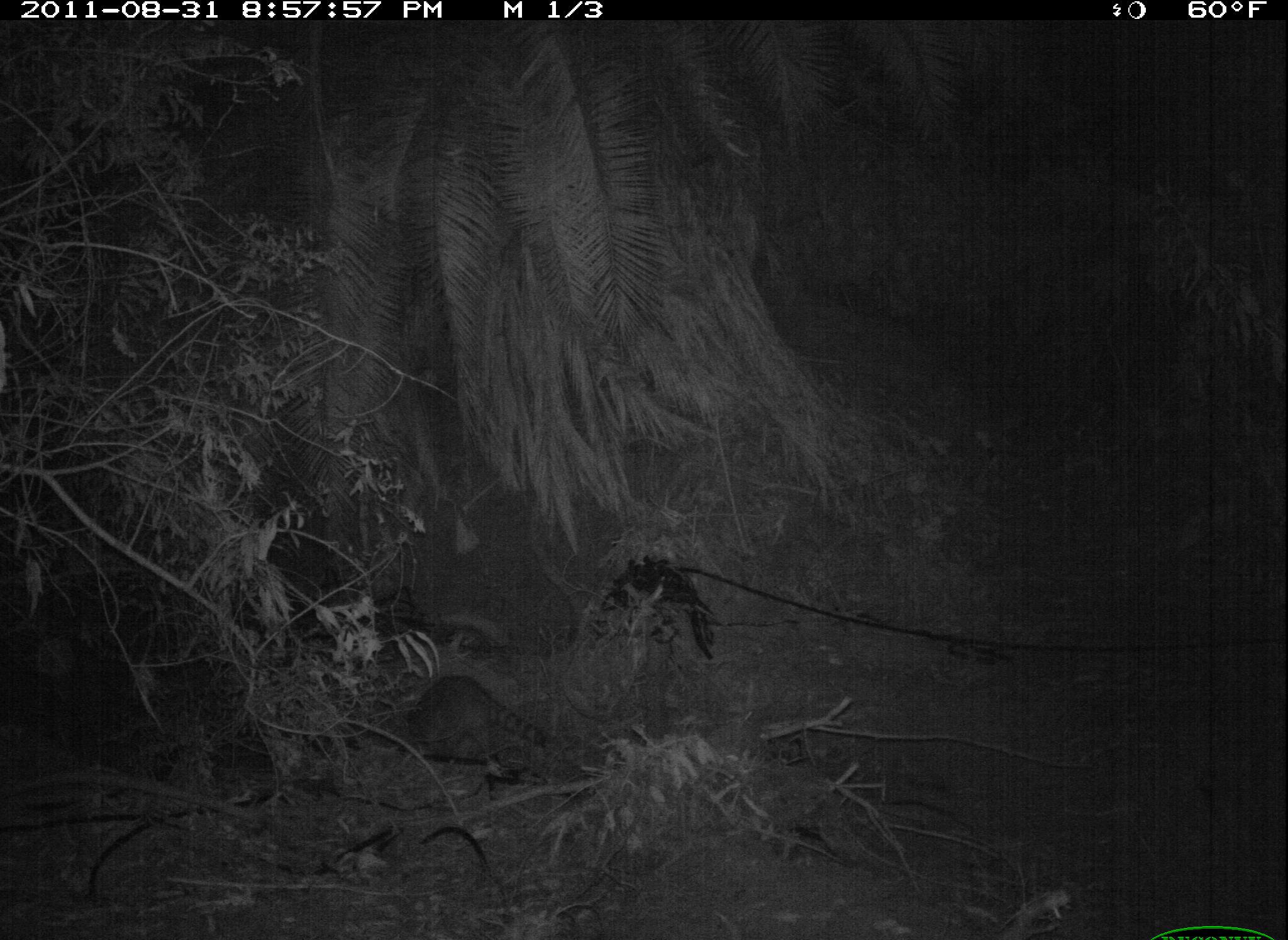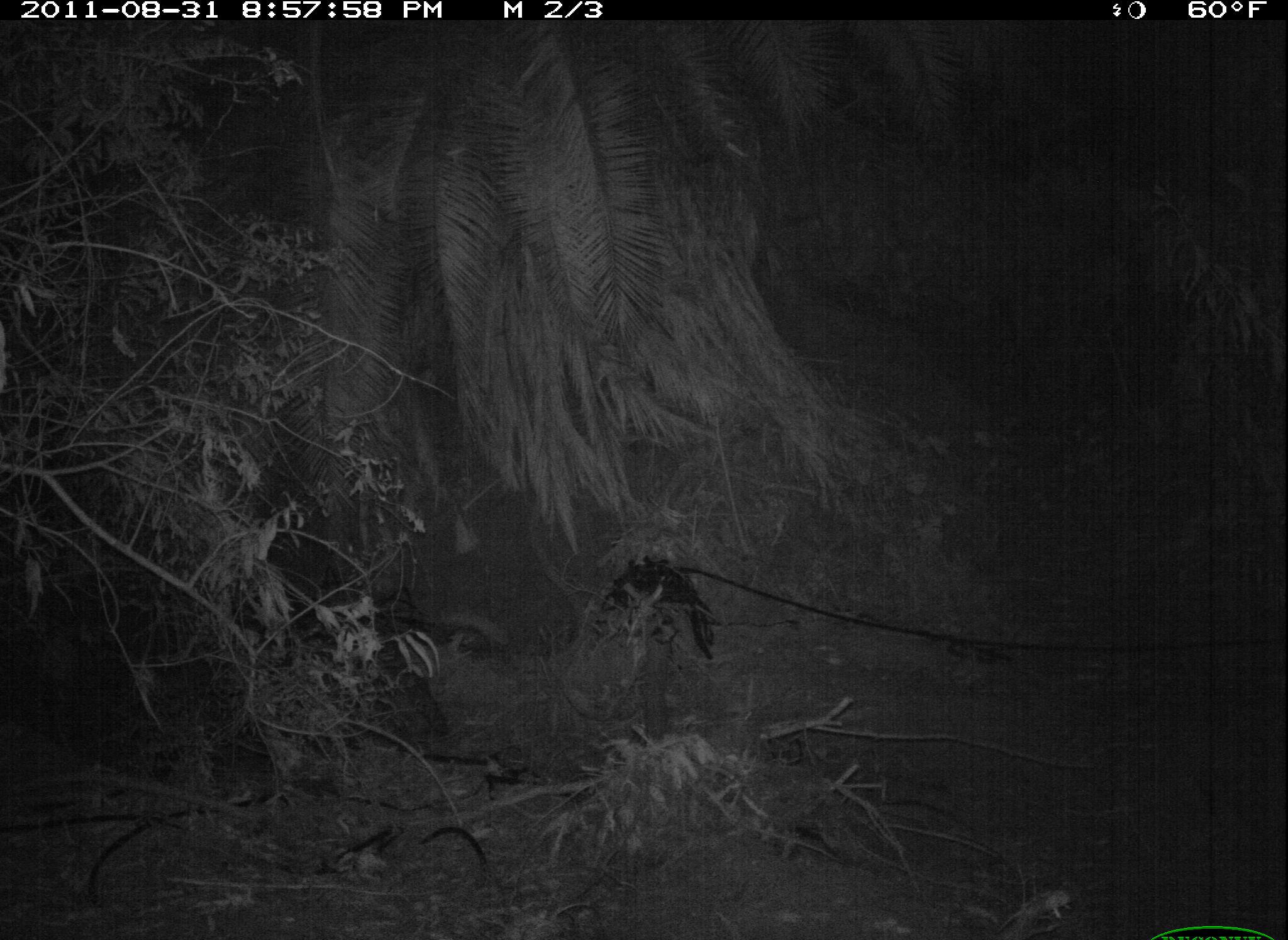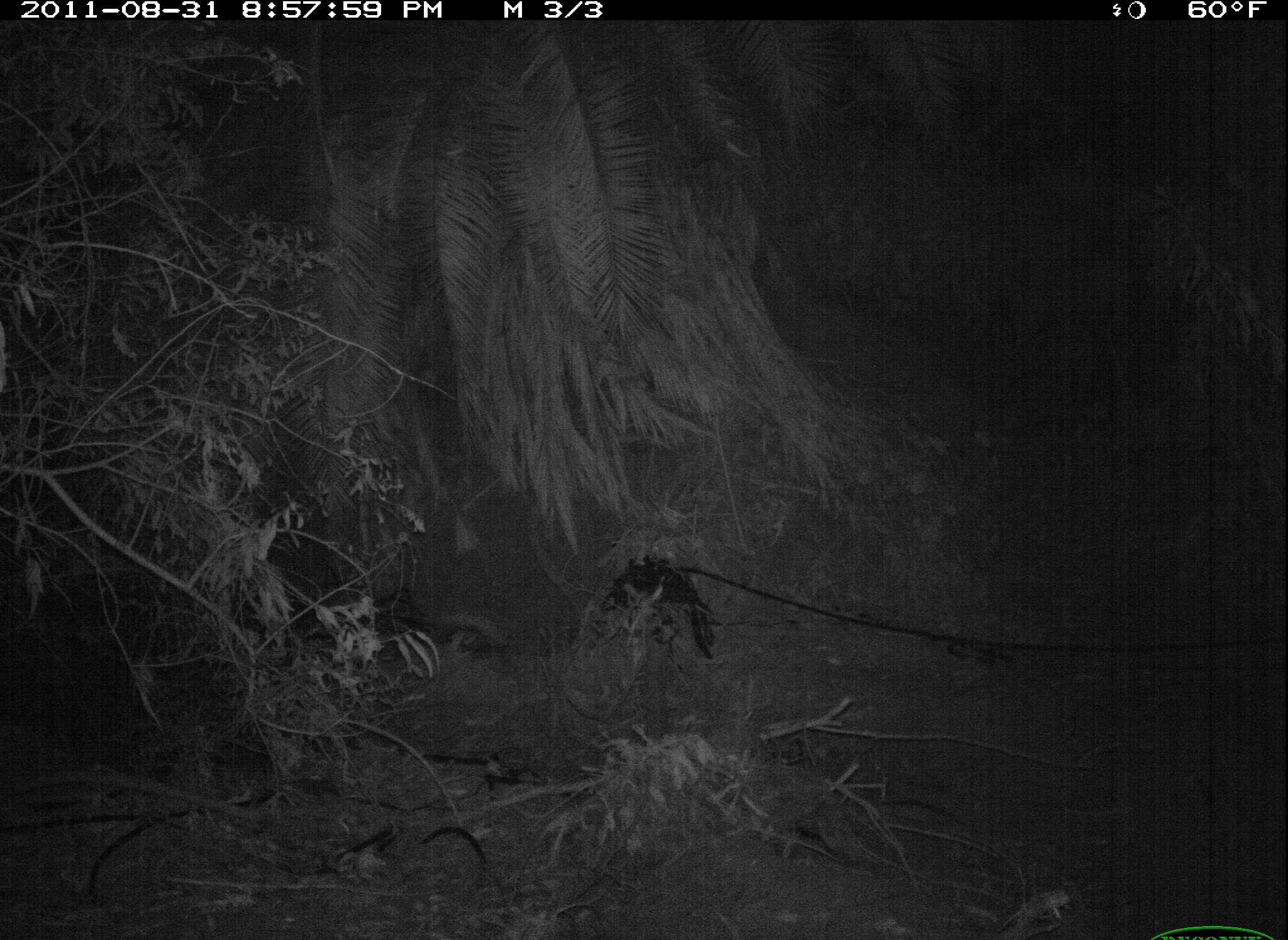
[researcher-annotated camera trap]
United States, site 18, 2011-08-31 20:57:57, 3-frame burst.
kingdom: Animalia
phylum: Chordata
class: Mammalia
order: Carnivora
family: Procyonidae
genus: Procyon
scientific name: Procyon lotor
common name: raccoon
Raccoon (Procyon lotor).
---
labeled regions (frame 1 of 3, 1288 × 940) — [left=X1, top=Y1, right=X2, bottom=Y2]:
raccoon: [left=385, top=675, right=551, bottom=766]